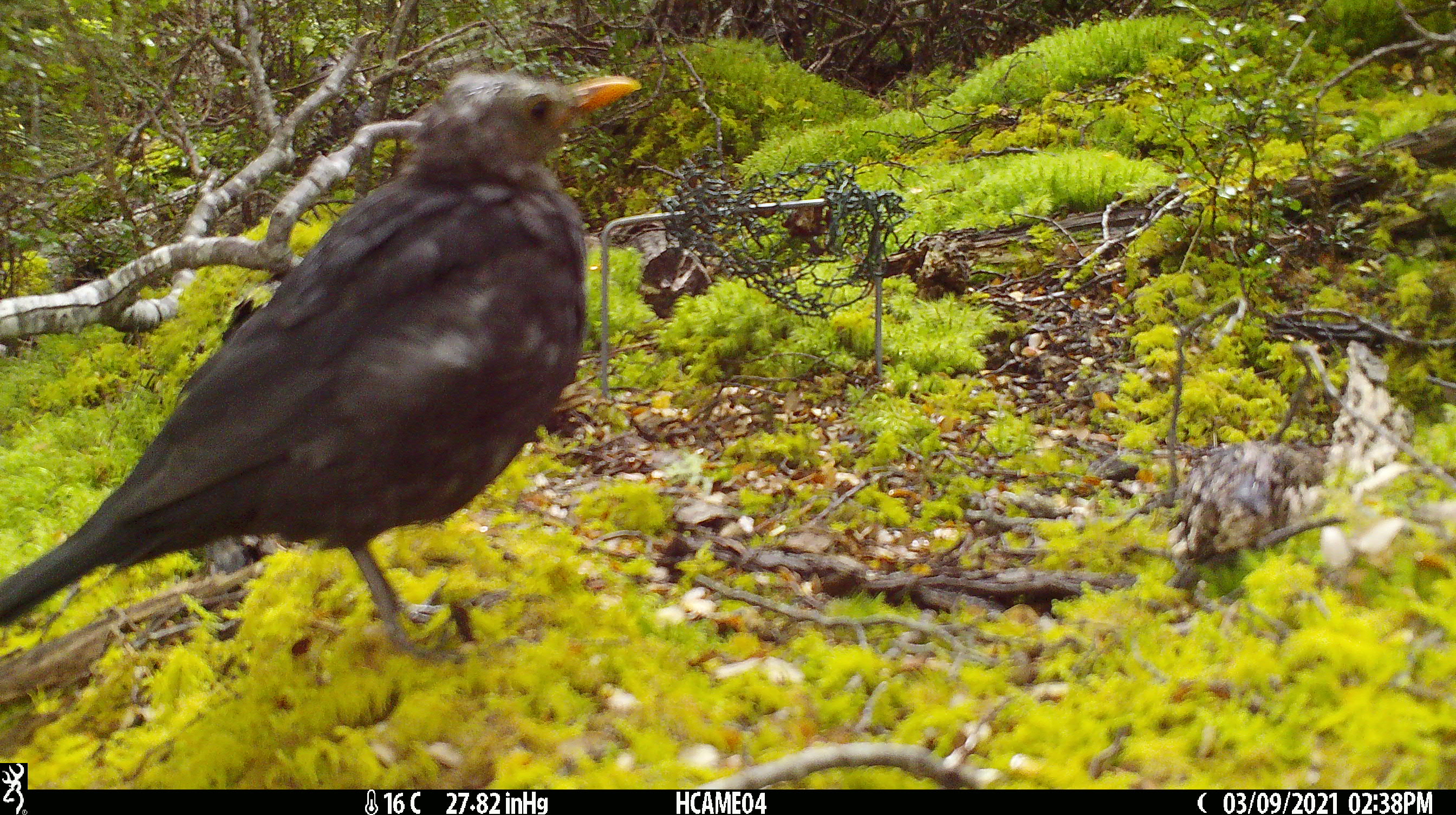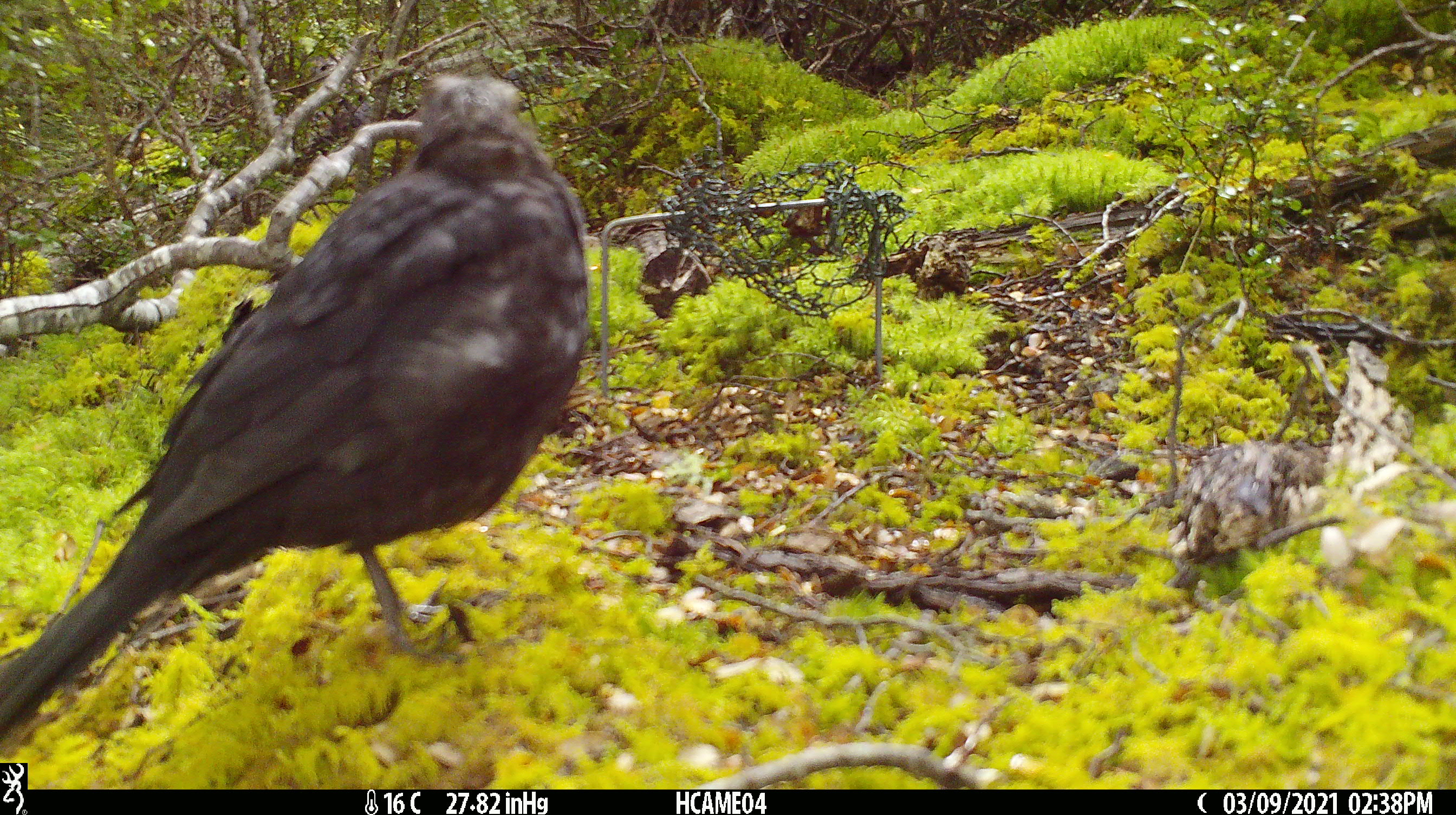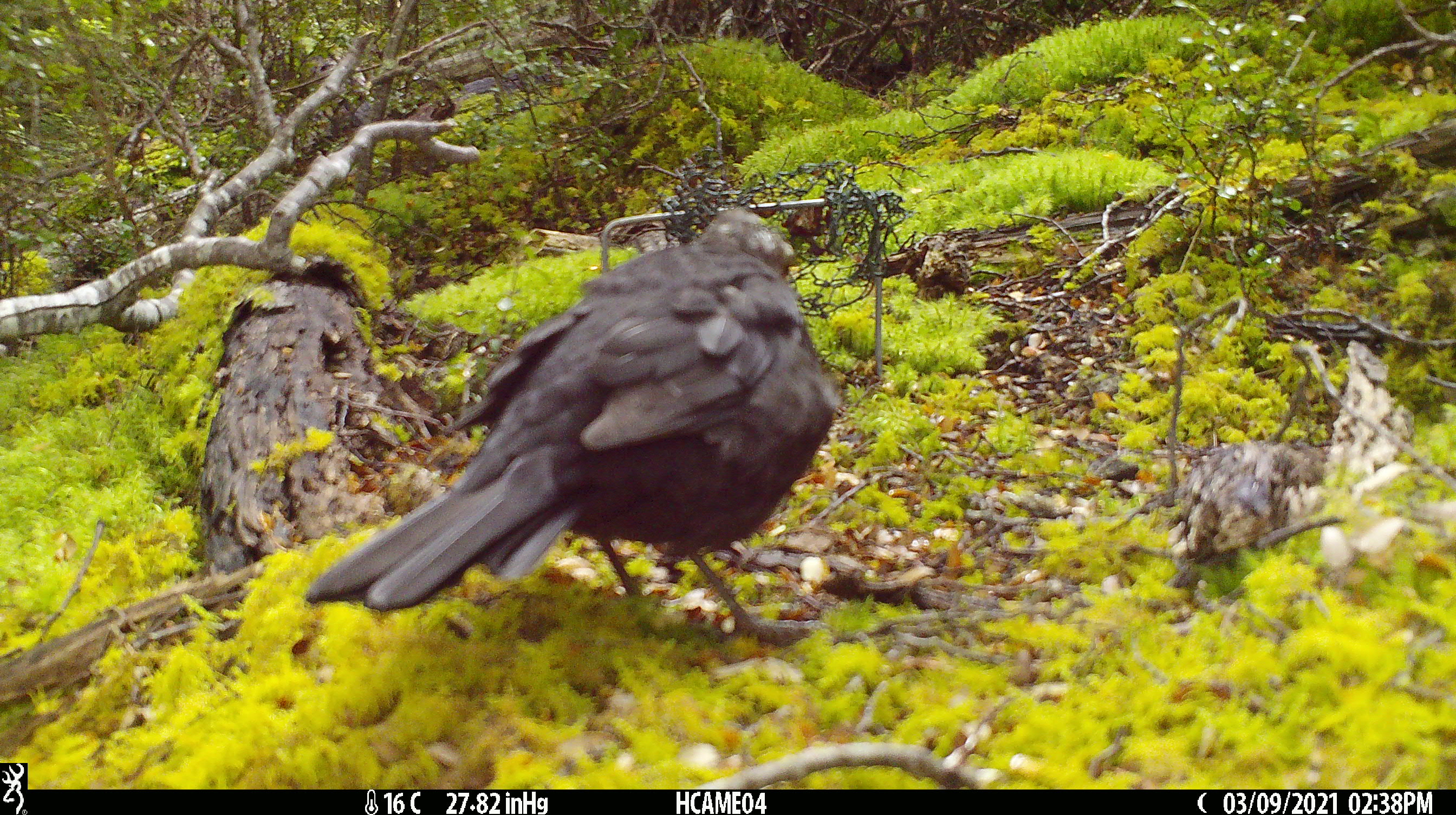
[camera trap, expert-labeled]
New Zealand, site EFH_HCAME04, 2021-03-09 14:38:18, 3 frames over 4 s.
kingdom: Animalia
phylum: Chordata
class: Aves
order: Passeriformes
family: Turdidae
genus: Turdus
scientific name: Turdus merula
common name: eurasian blackbird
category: blackbird